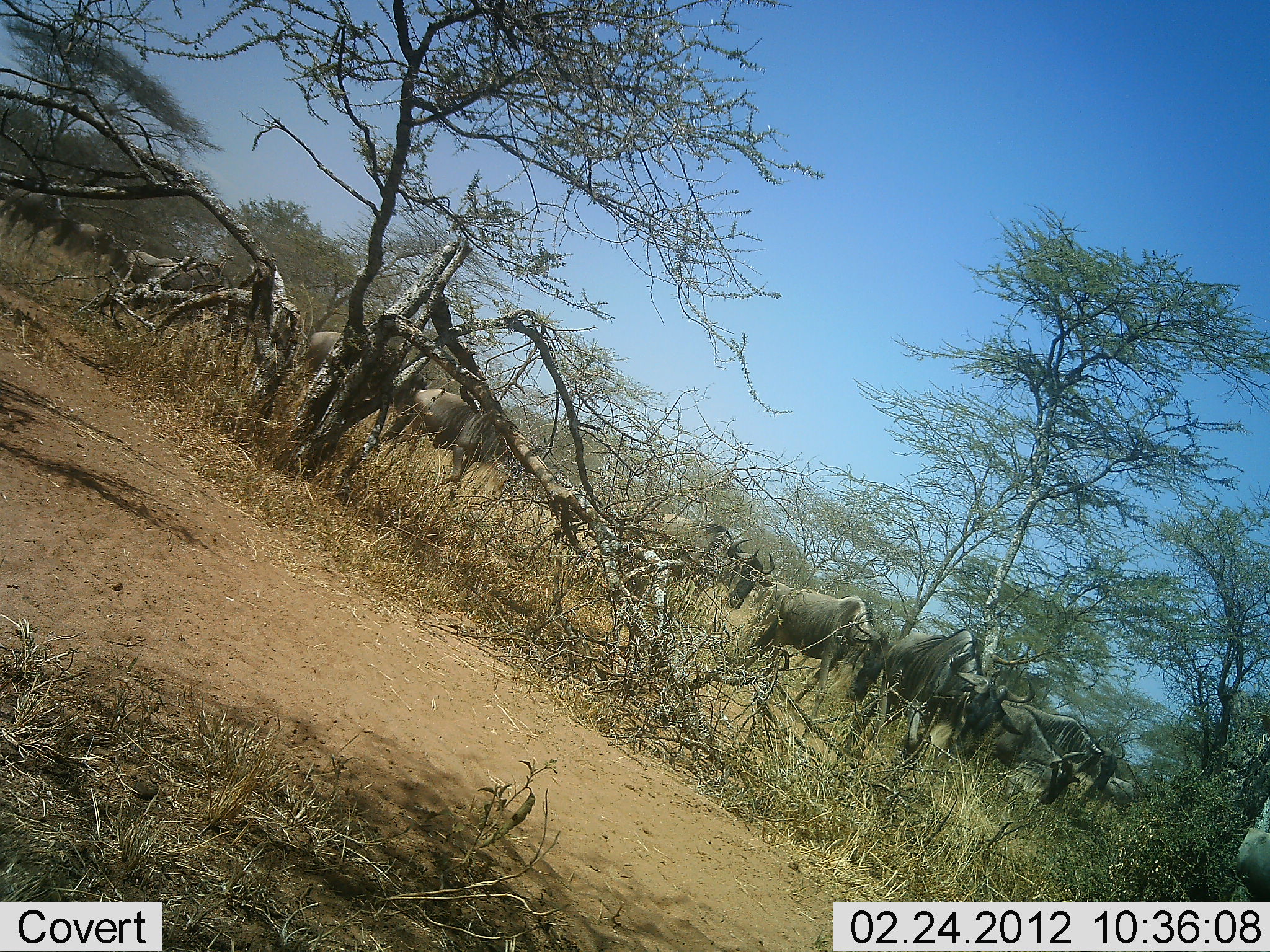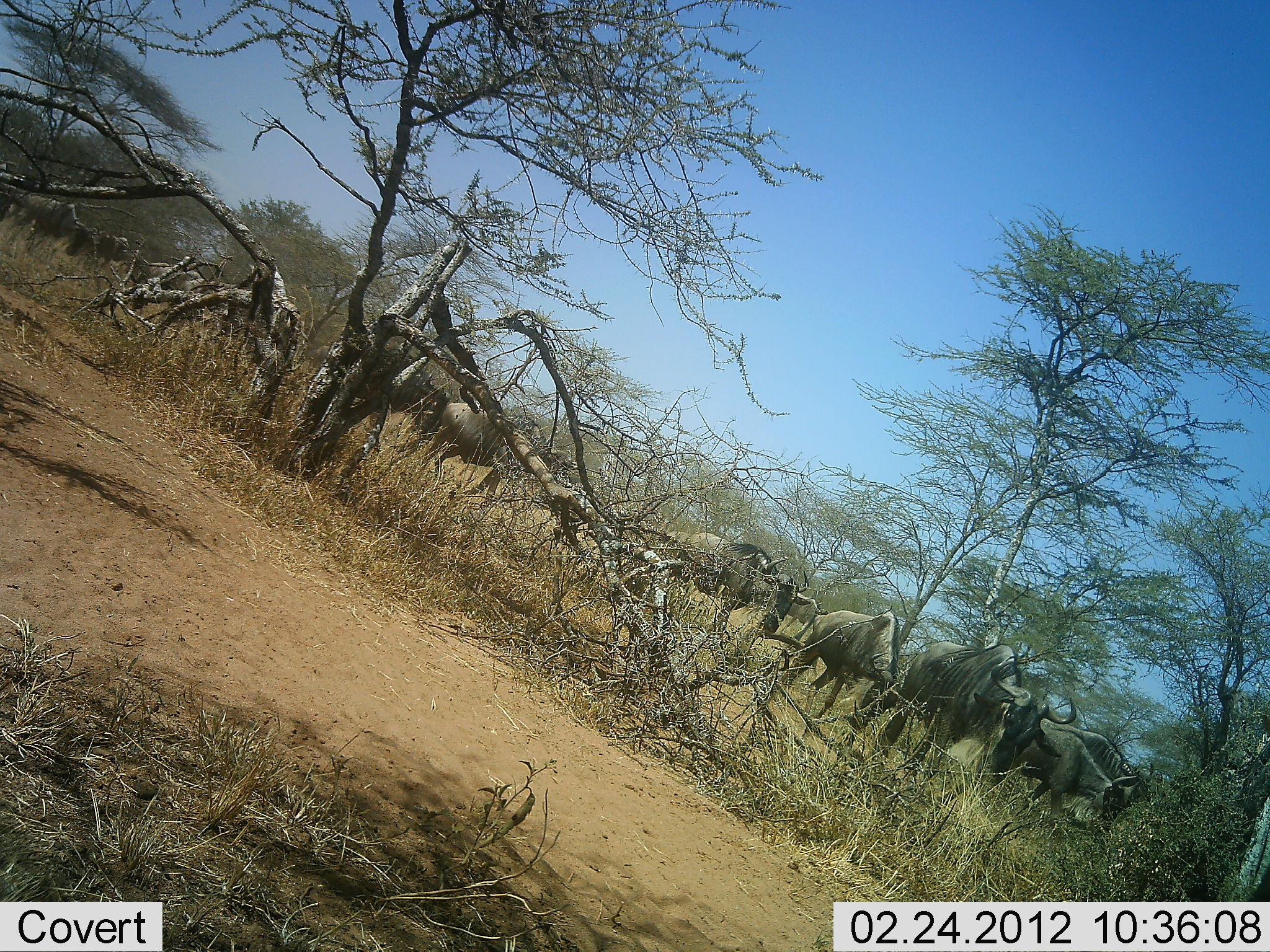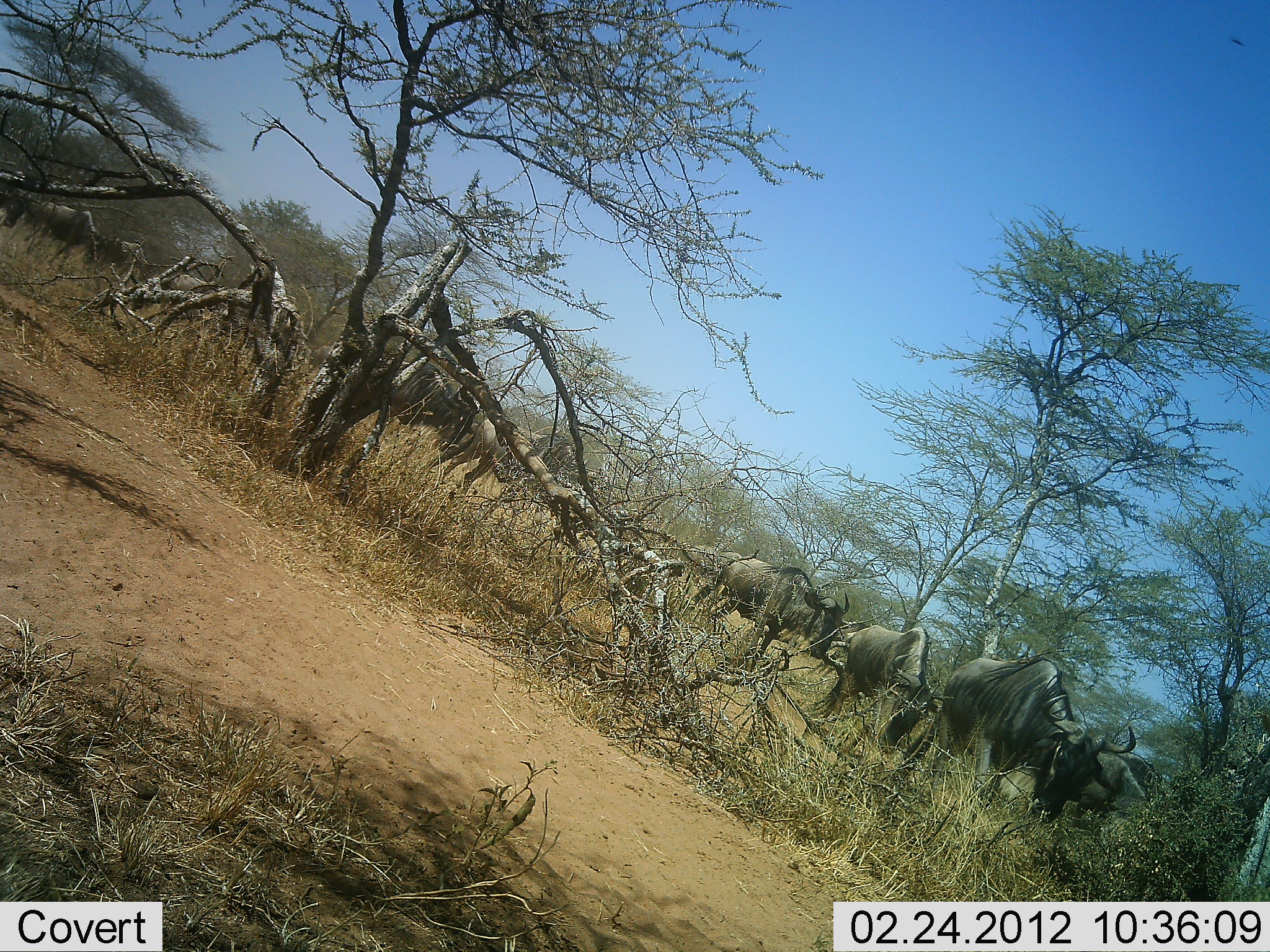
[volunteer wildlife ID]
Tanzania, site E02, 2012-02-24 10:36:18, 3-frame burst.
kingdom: Animalia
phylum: Chordata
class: Mammalia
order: Artiodactyla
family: Bovidae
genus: Connochaetes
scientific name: Connochaetes taurinus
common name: blue wildebeest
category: wildebeest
Wildebeest (blue wildebeest) (Connochaetes taurinus), count 11-50. Behavior (volunteer vote fractions): standing 19%, resting 6%, moving 69%, interacting 0%. Young present (vote fraction): 0%. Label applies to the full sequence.